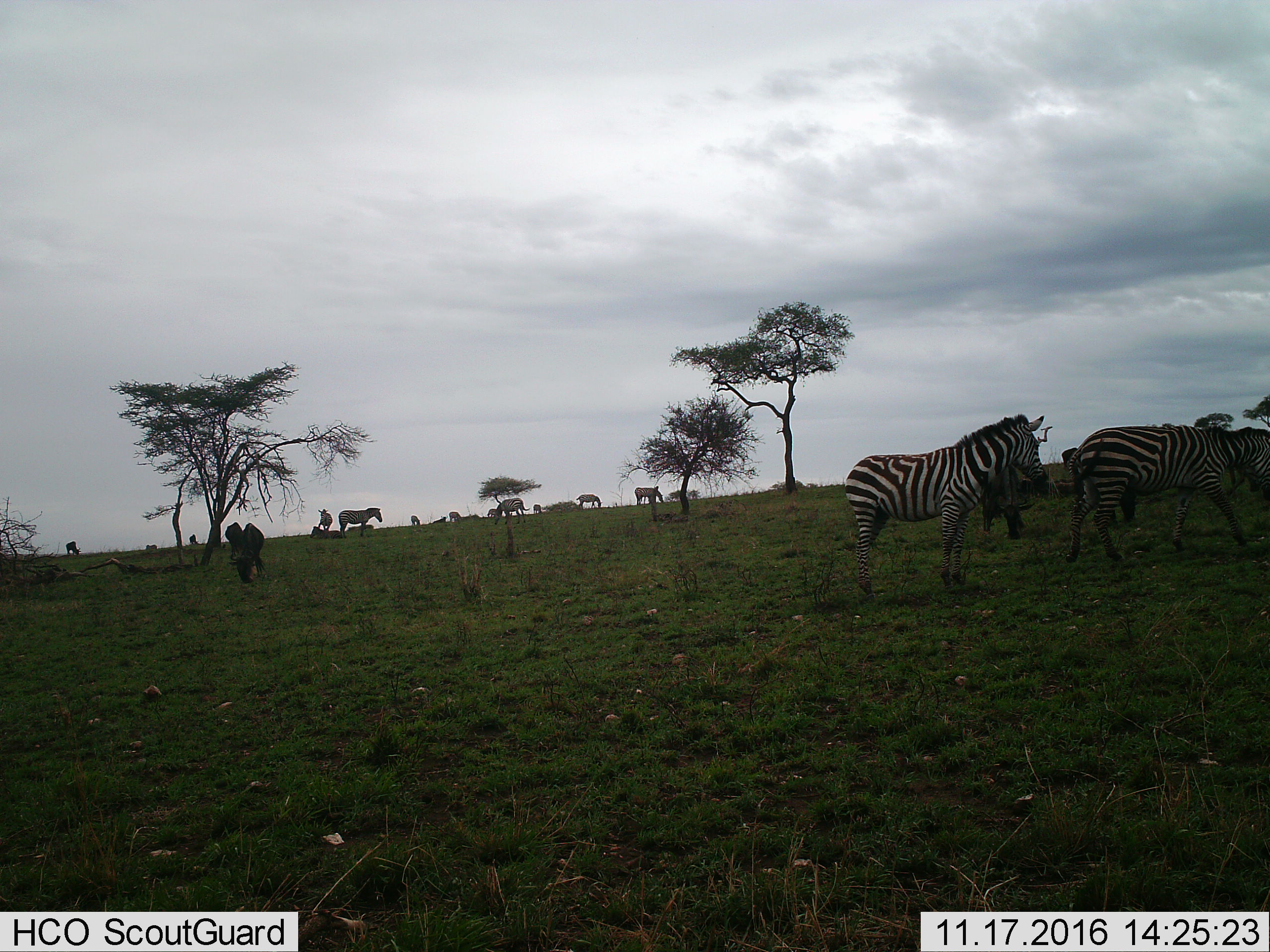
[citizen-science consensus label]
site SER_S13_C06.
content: unidentified animal